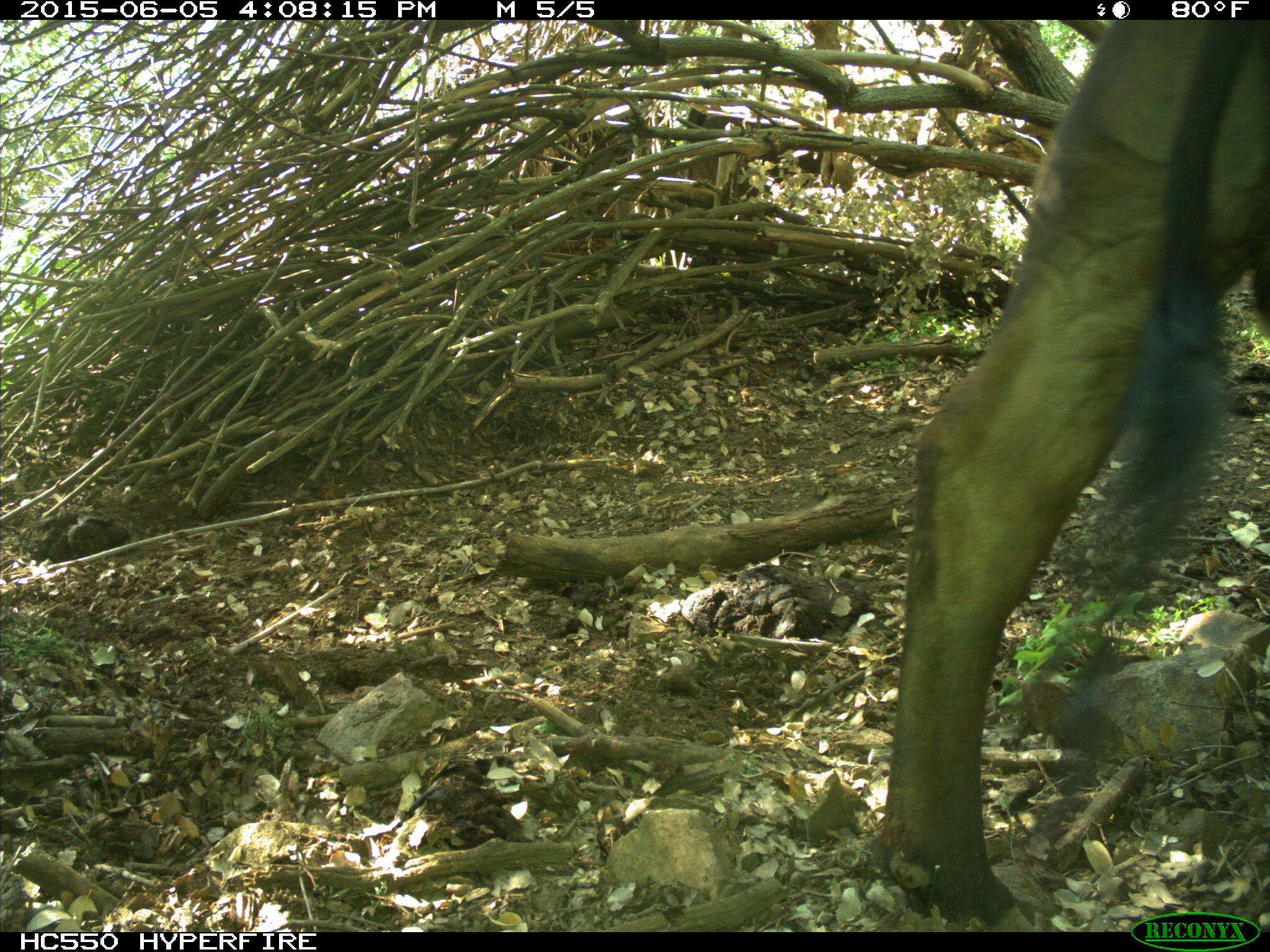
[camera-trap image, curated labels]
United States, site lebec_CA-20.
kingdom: Animalia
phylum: Chordata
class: Mammalia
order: Artiodactyla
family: Bovidae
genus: Bos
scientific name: Bos taurus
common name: domestic cow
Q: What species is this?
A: Bos taurus (domestic cow).